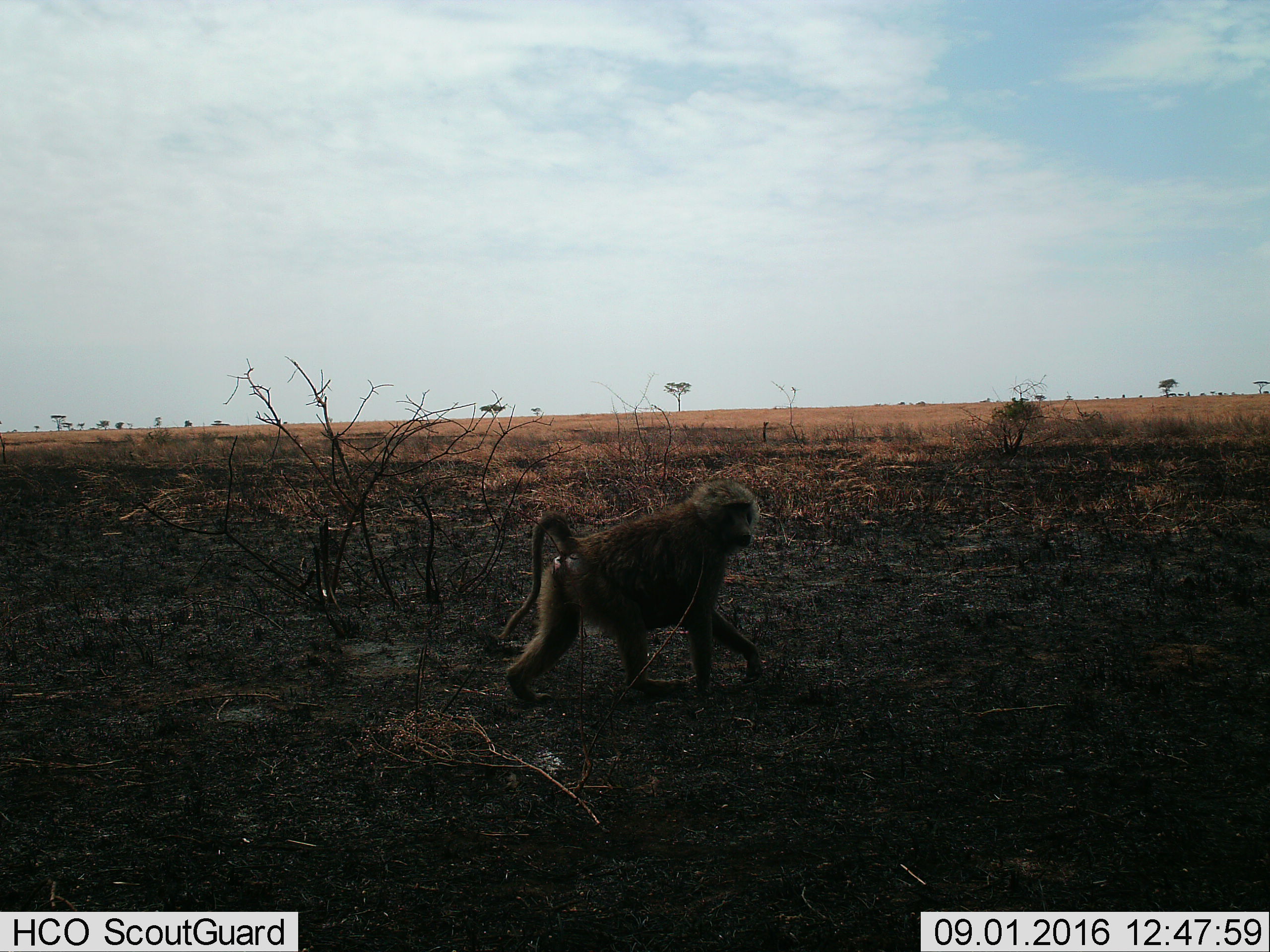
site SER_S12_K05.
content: unidentified animal